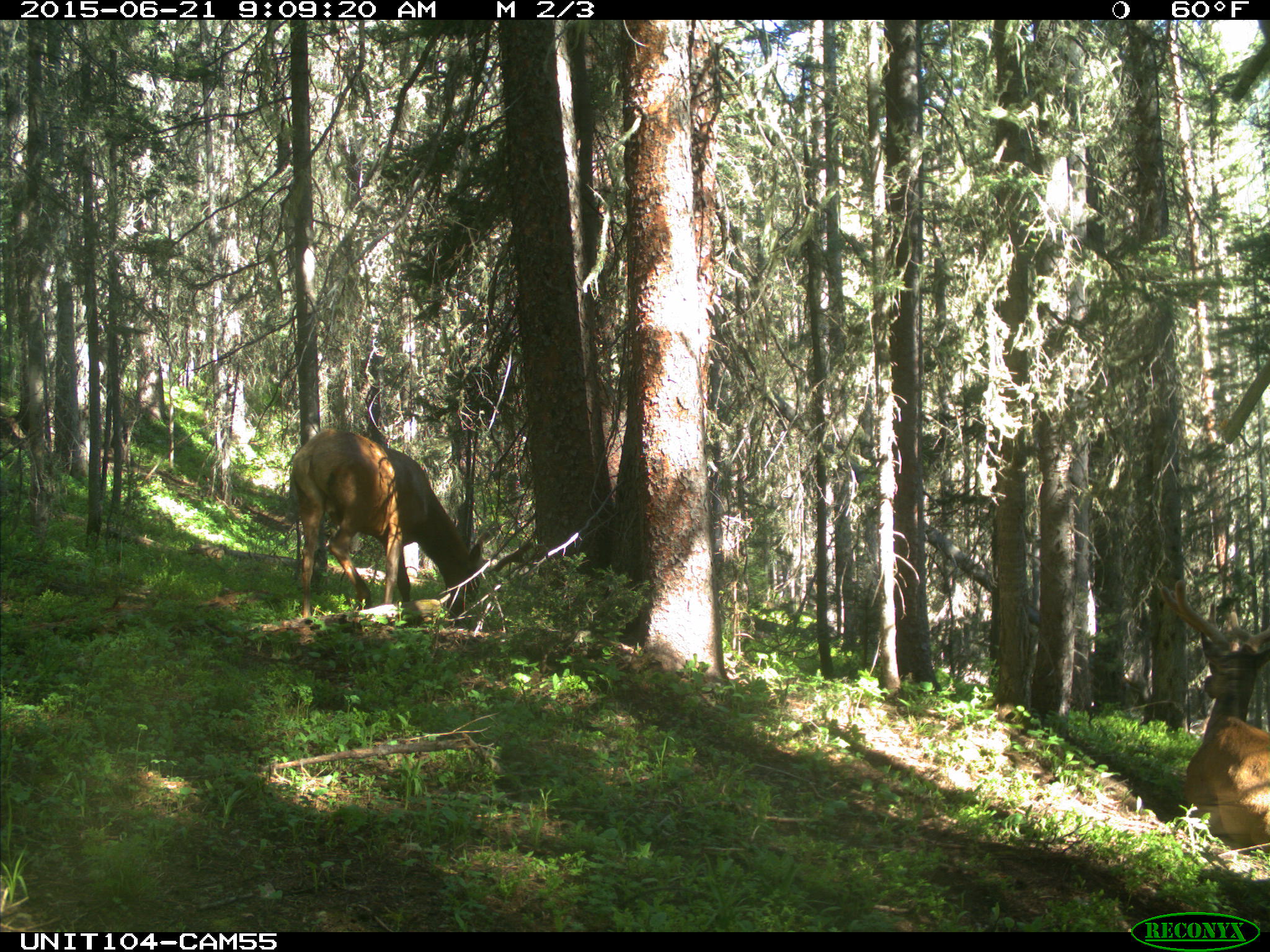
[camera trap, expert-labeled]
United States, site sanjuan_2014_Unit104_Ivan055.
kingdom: Animalia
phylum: Chordata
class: Mammalia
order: Artiodactyla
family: Cervidae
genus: Cervus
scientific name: Cervus elaphus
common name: red deer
Cervus elaphus (red deer).